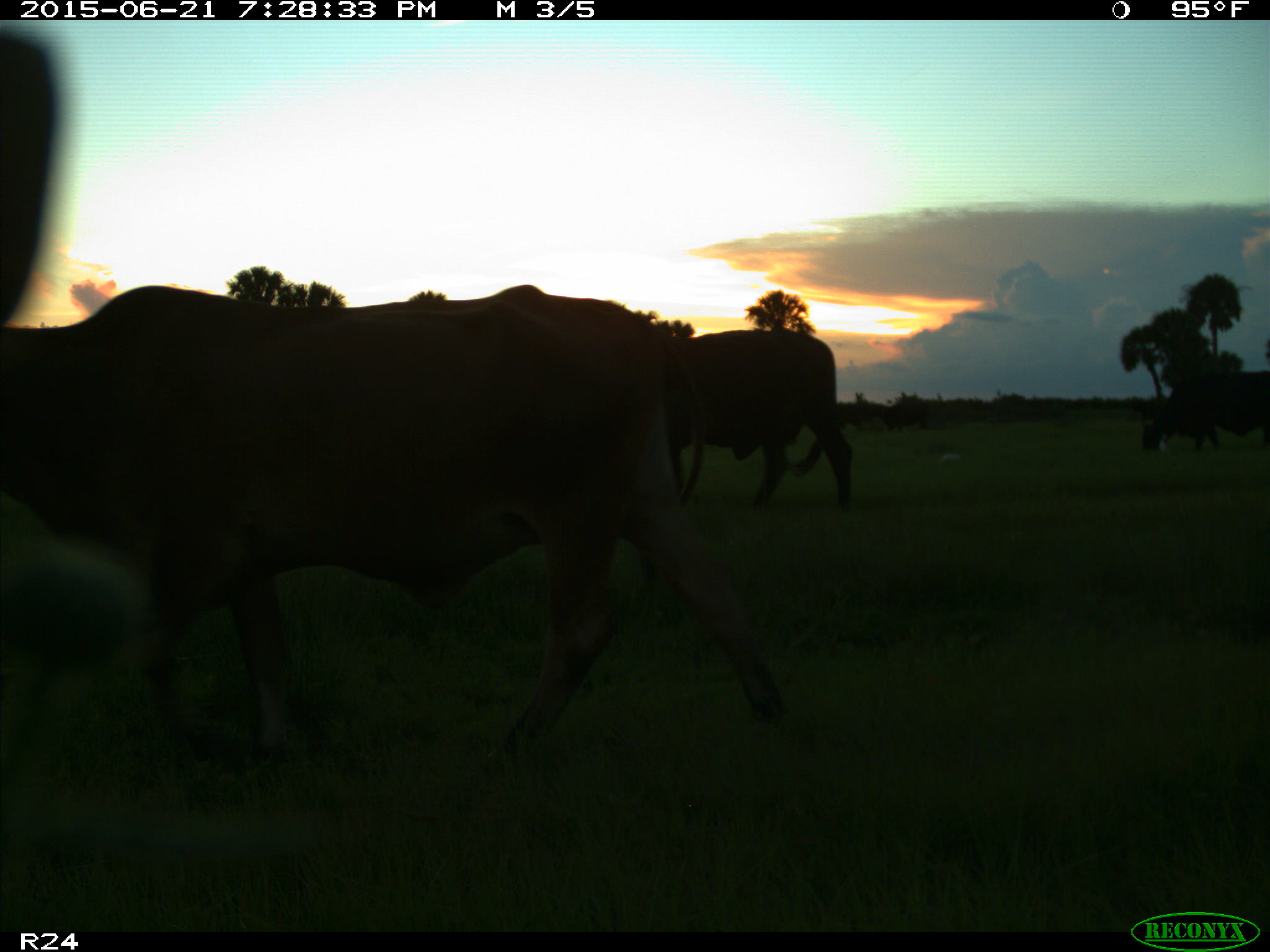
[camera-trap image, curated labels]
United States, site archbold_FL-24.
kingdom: Animalia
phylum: Chordata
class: Mammalia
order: Artiodactyla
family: Bovidae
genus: Bos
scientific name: Bos taurus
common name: domestic cow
Bos taurus (domestic cow).